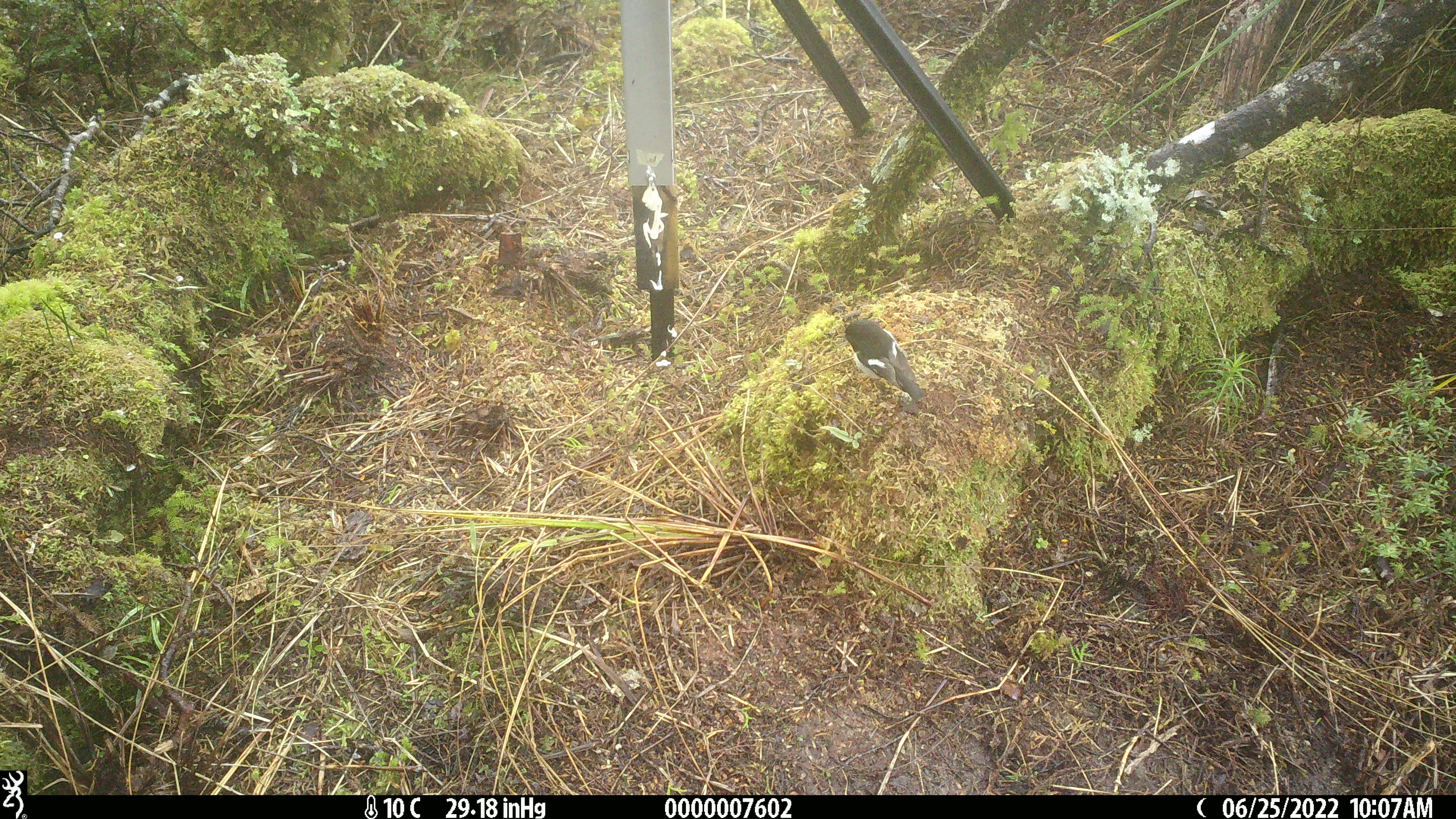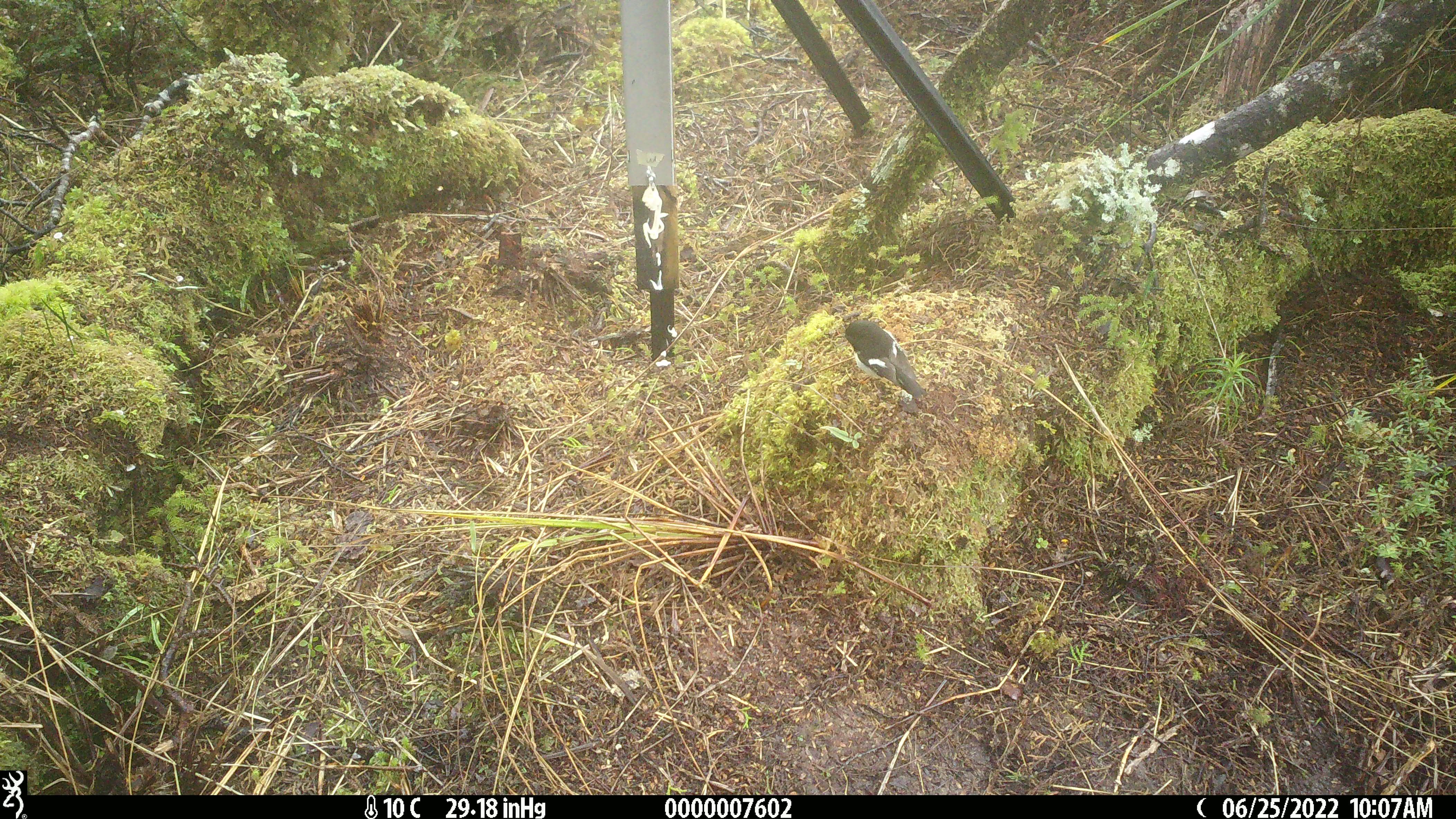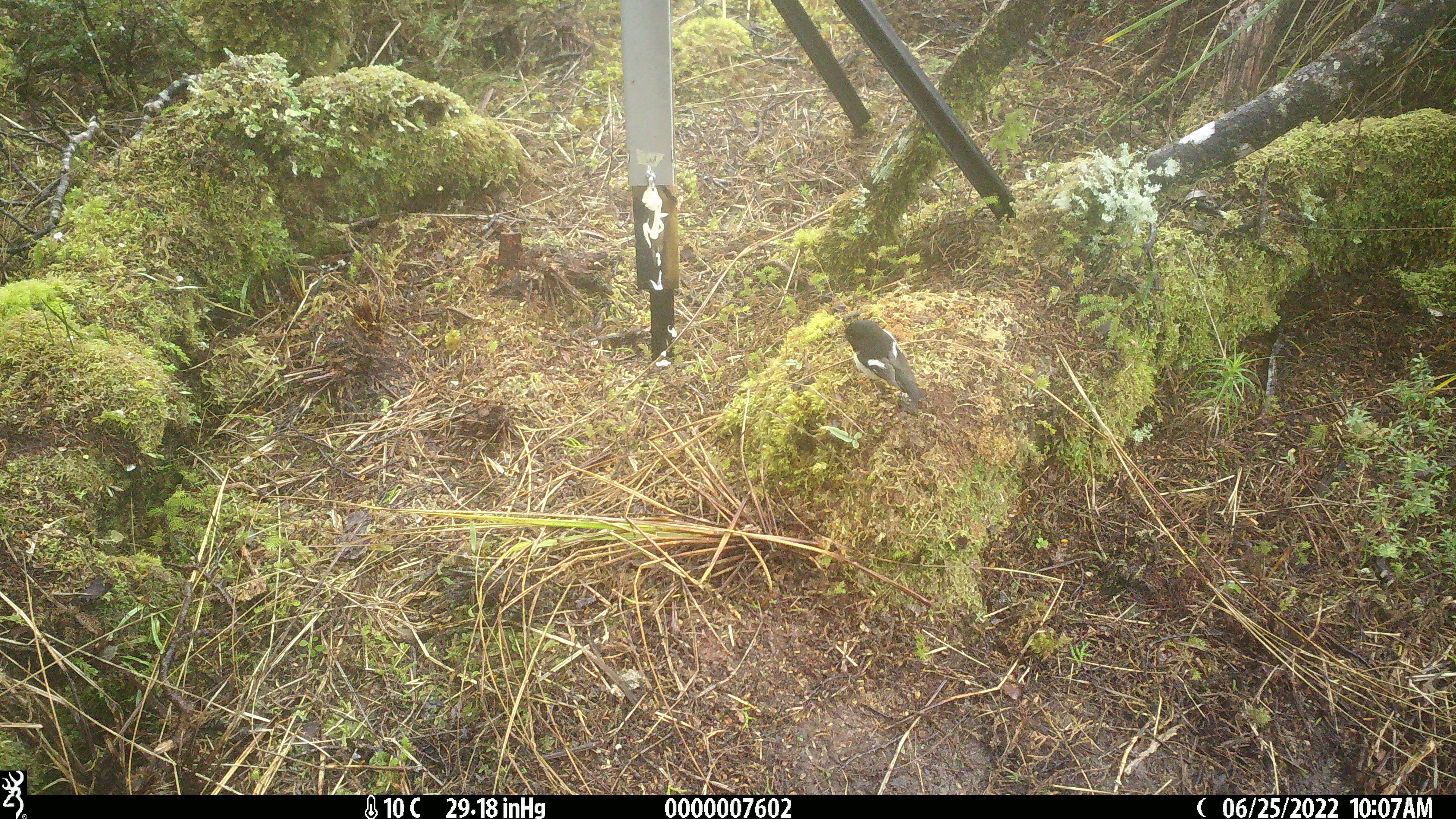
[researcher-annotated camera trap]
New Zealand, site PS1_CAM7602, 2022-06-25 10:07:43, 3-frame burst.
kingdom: Animalia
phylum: Chordata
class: Aves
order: Passeriformes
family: Petroicidae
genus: Petroica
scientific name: Petroica macrocephala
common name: tomtit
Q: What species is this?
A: Tomtit (Petroica macrocephala).